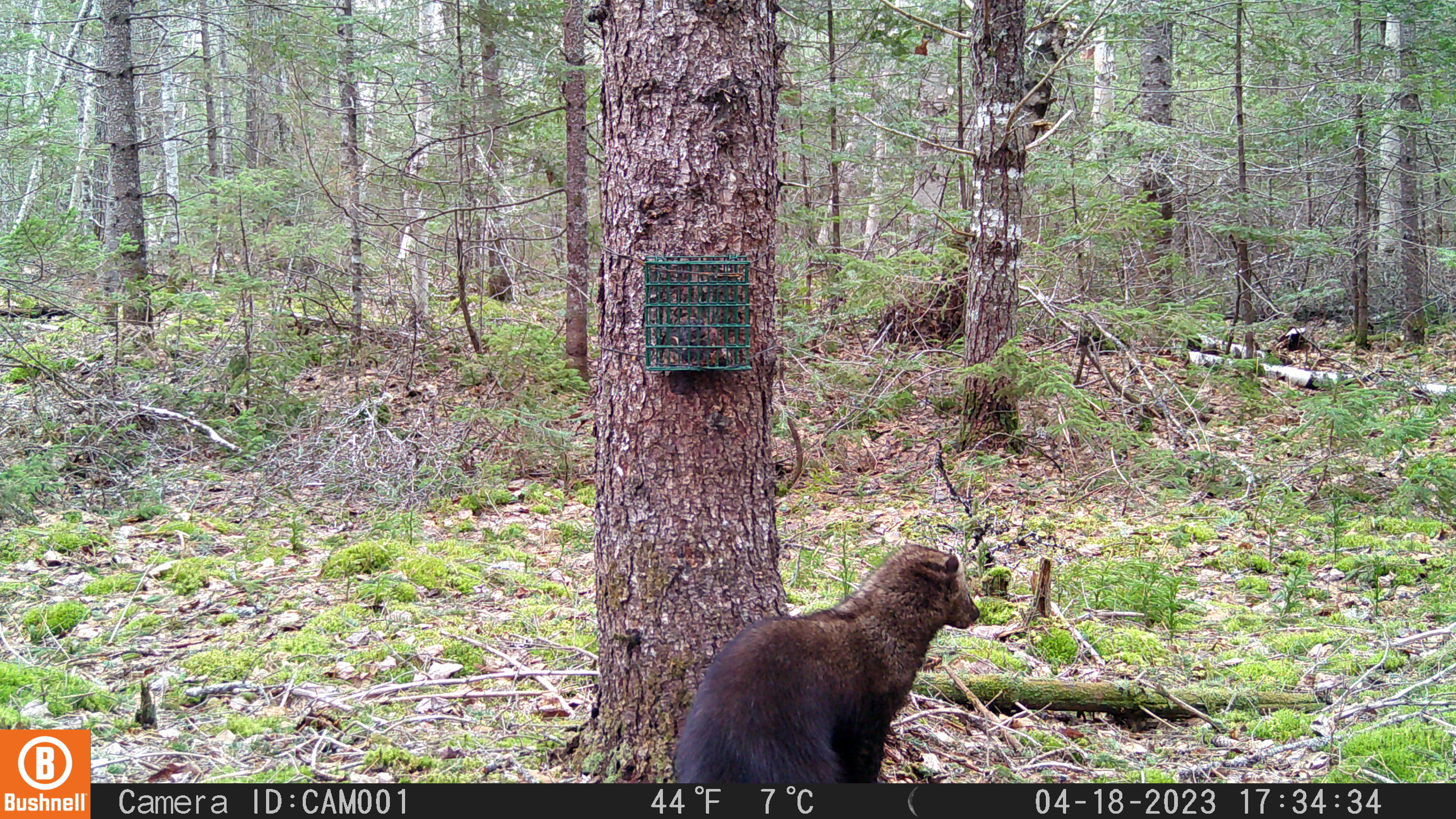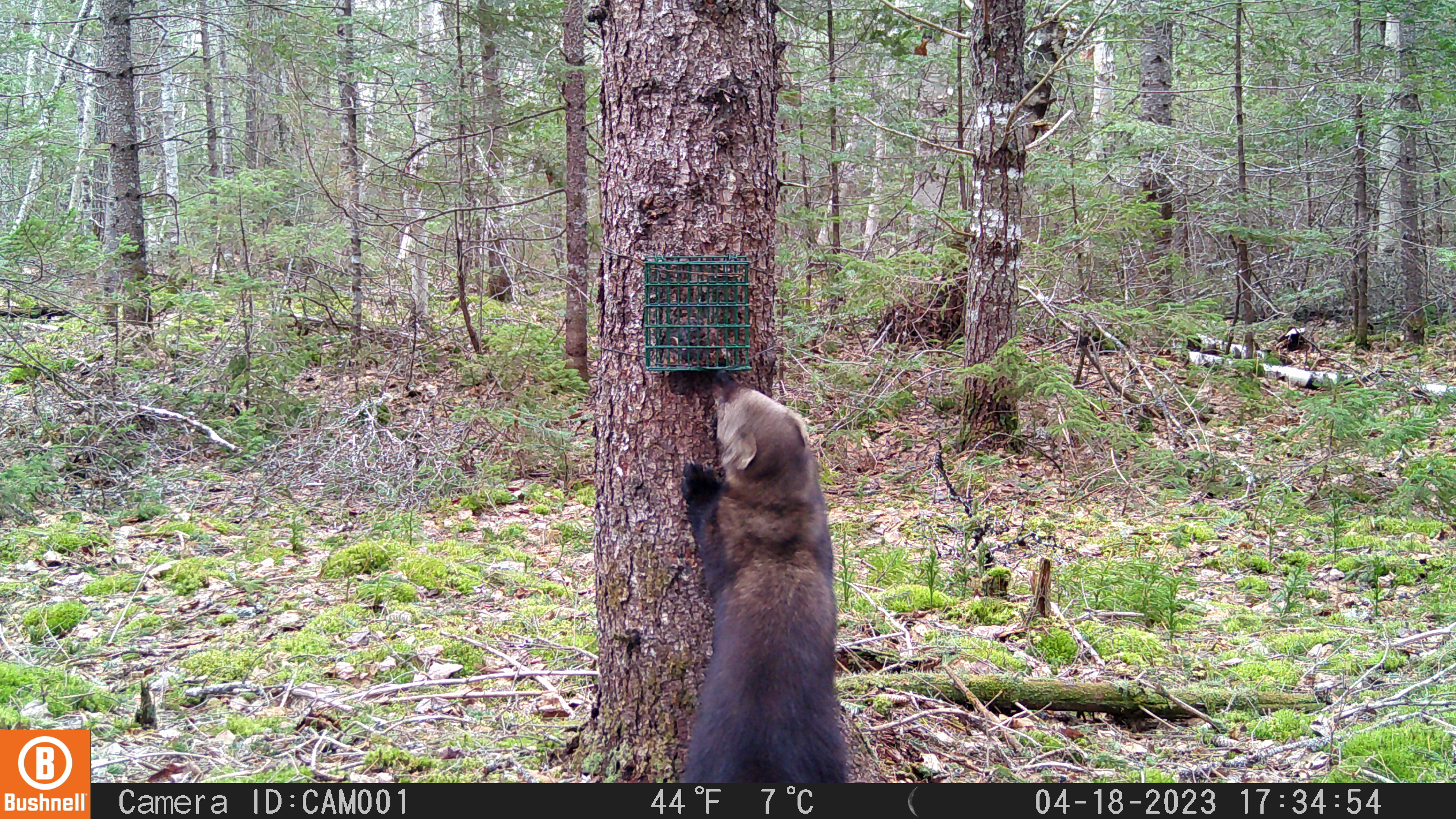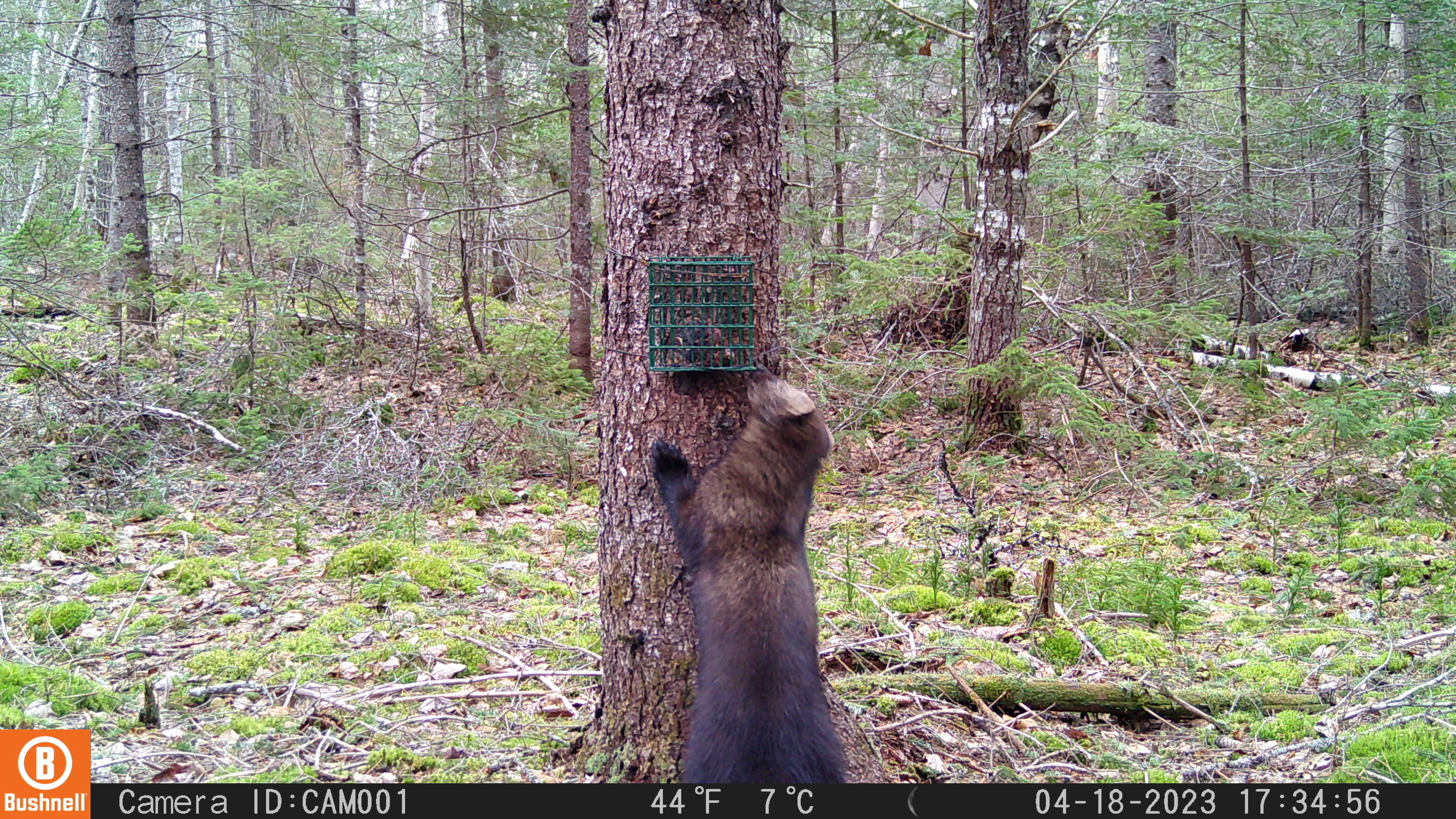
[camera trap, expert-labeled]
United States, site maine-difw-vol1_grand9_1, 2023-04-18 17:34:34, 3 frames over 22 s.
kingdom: Animalia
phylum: Chordata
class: Mammalia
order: Carnivora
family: Mustelidae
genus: Pekania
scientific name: Pekania pennanti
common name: fisher